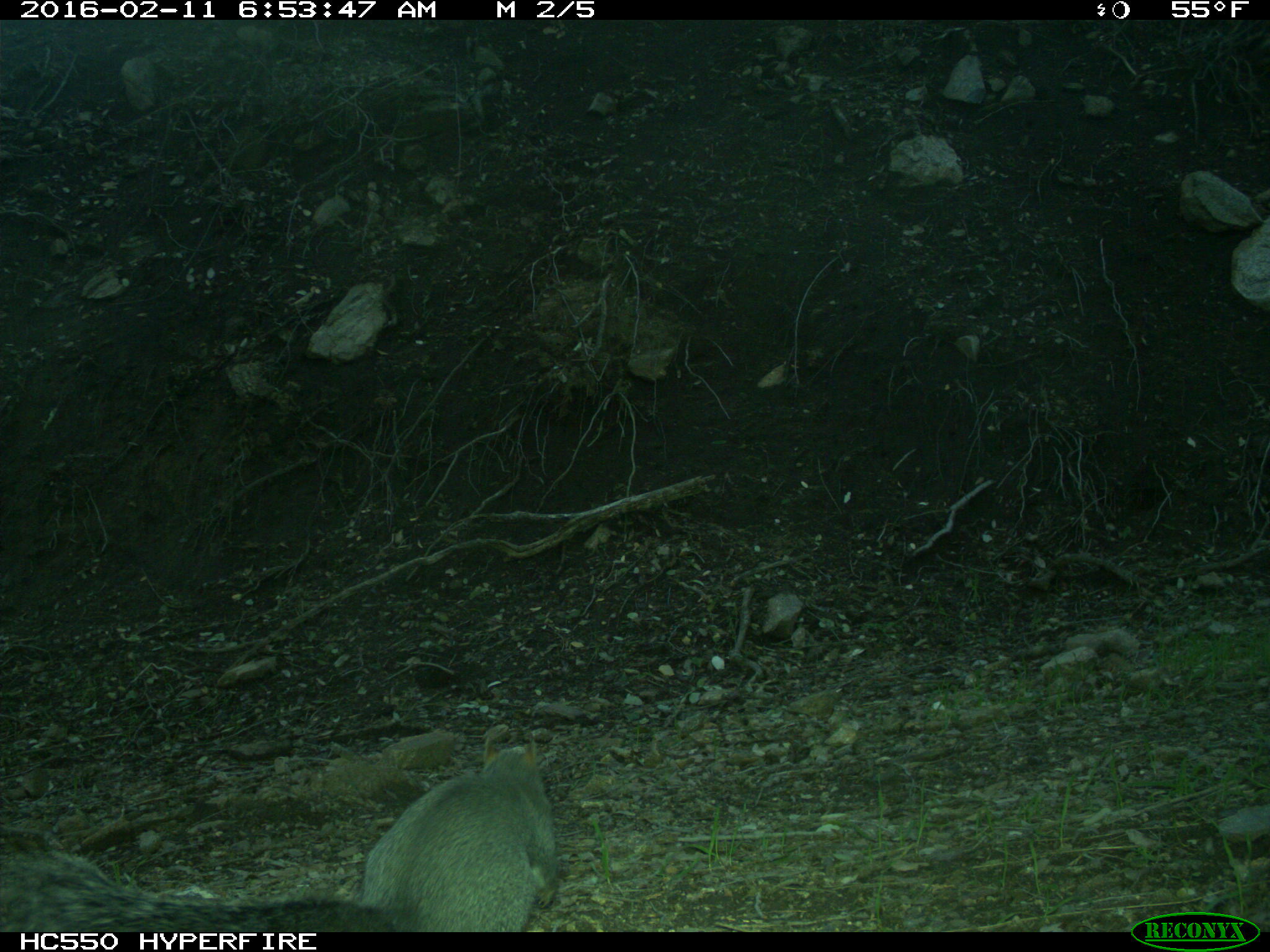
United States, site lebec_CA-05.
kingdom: Animalia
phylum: Chordata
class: Mammalia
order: Rodentia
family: Sciuridae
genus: Sciurus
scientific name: Sciurus carolinensis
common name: eastern gray squirrel